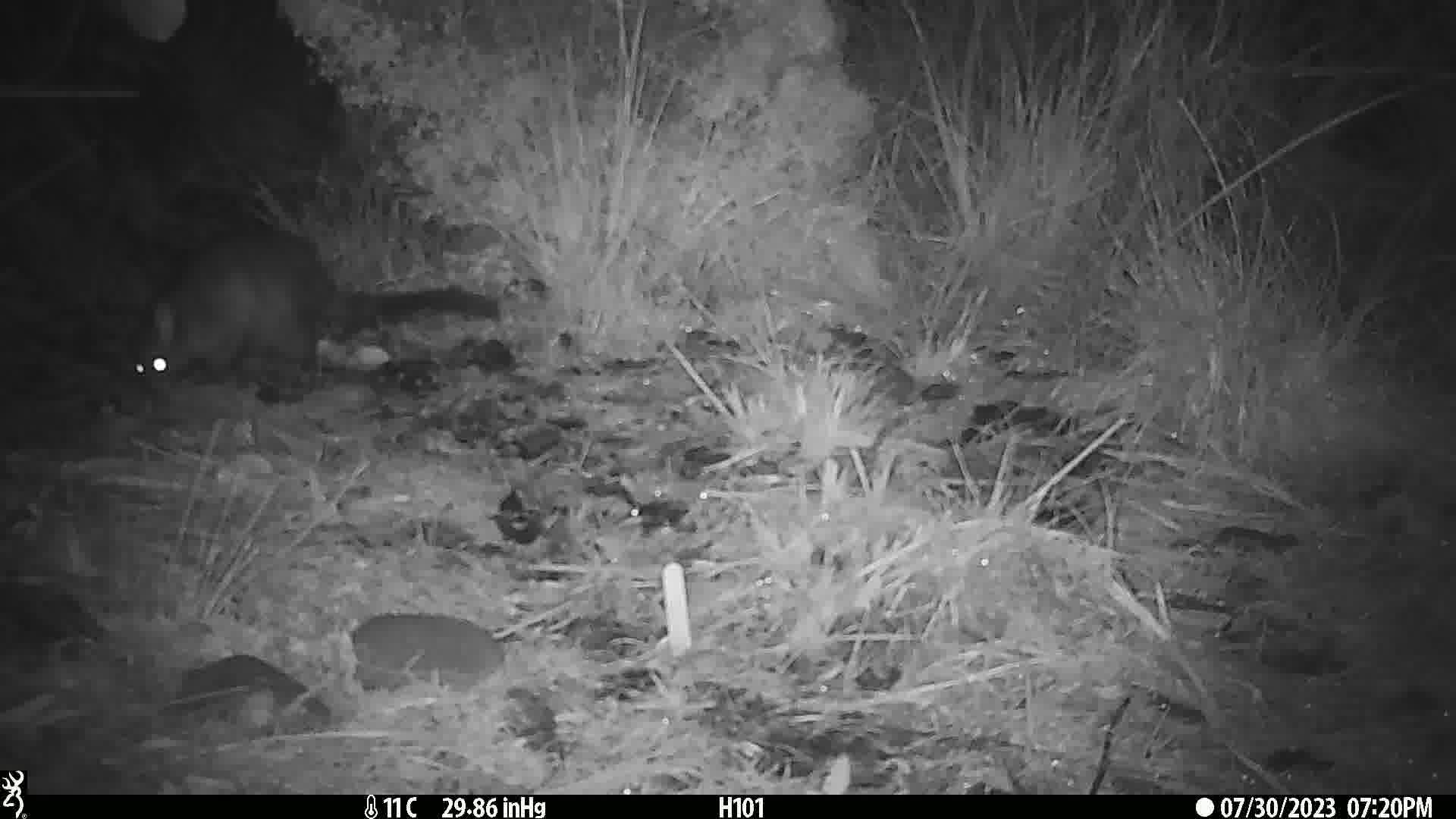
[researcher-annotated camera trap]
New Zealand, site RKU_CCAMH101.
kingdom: Animalia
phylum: Chordata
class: Mammalia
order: Diprotodontia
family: Phalangeridae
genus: Trichosurus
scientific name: Trichosurus vulpecula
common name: common brushtail possum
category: possum